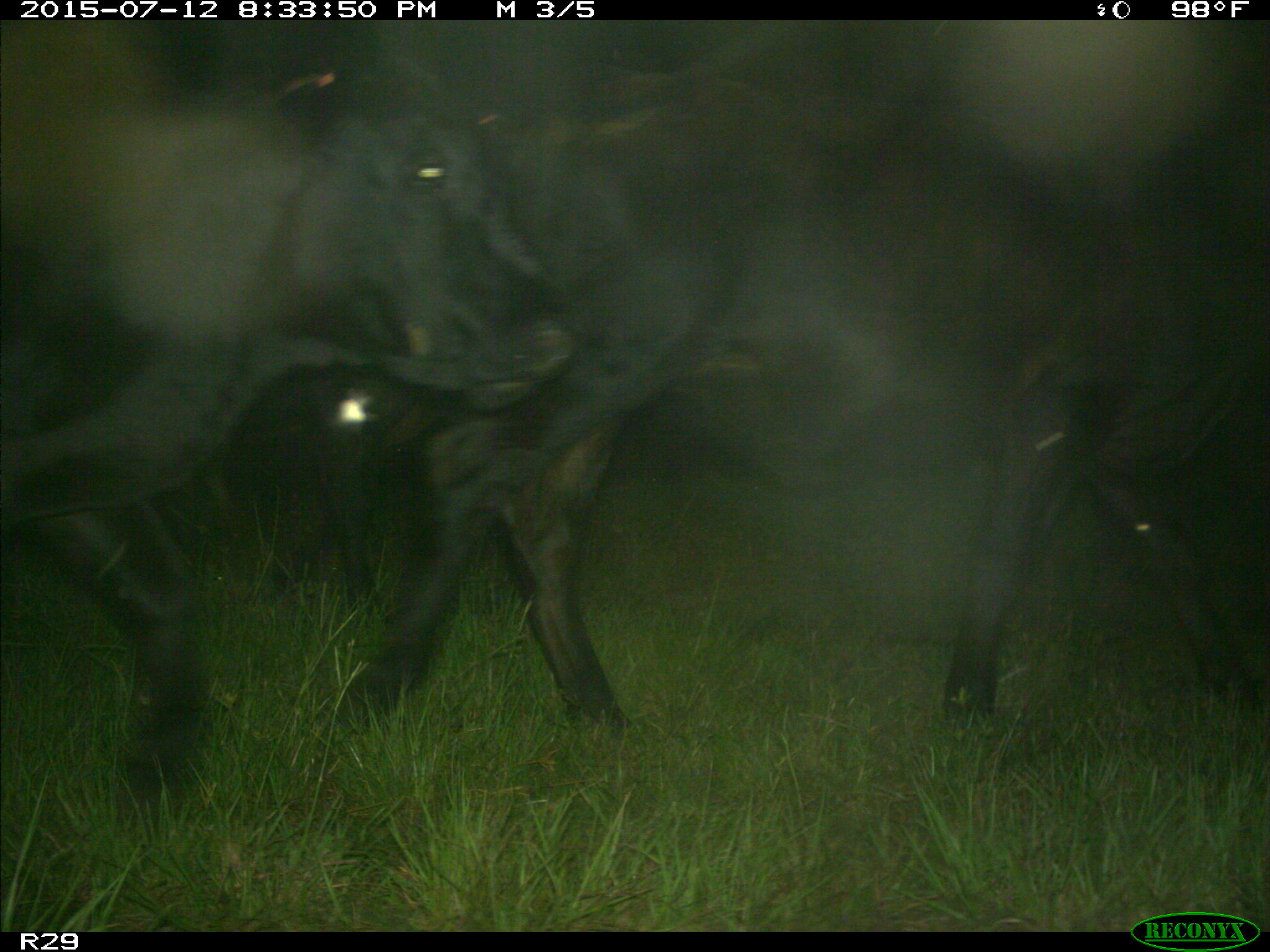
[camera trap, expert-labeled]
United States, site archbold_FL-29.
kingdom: Animalia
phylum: Chordata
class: Mammalia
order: Artiodactyla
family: Bovidae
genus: Bos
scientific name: Bos taurus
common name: domestic cow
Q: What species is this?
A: Bos taurus (domestic cow).